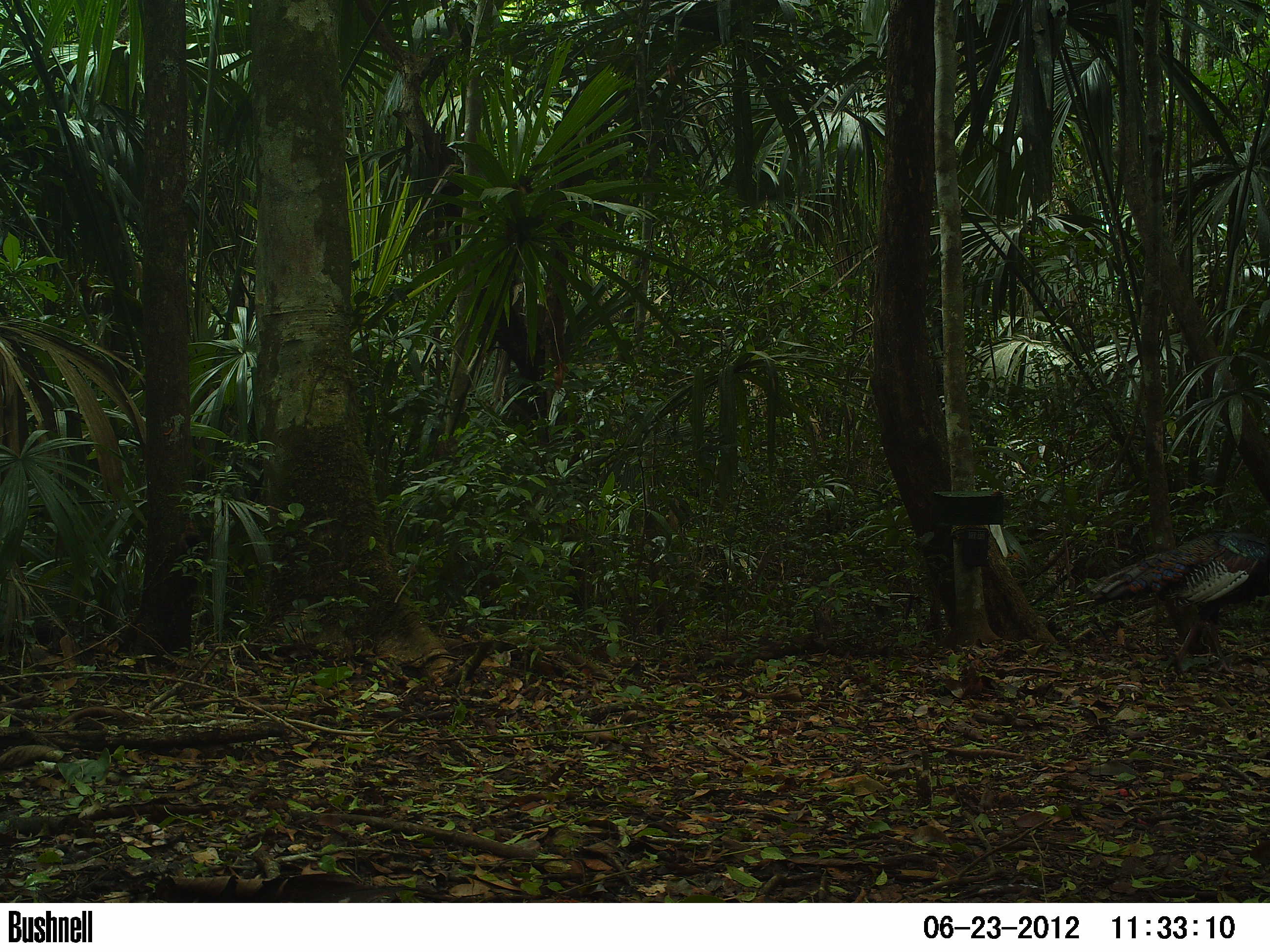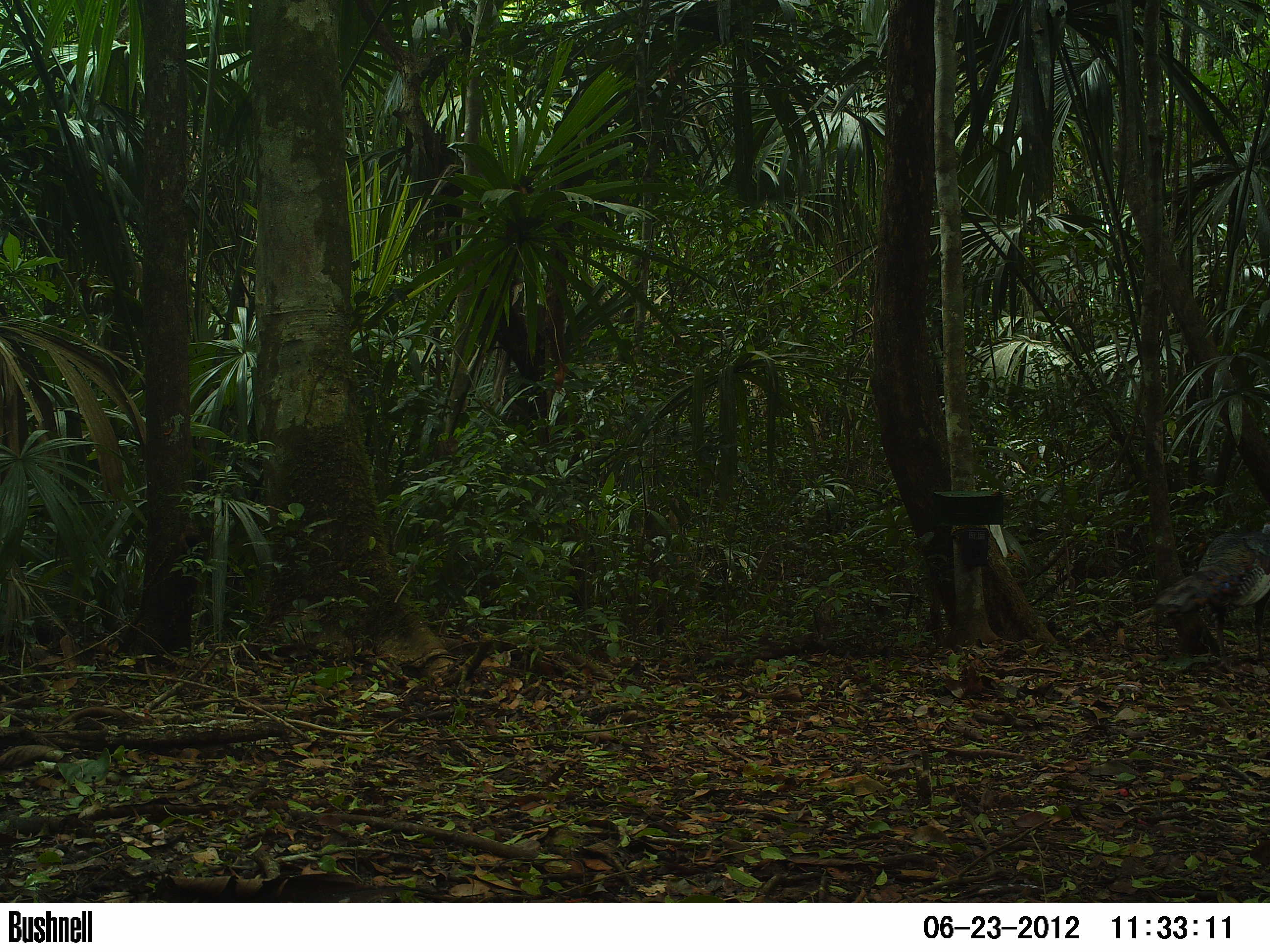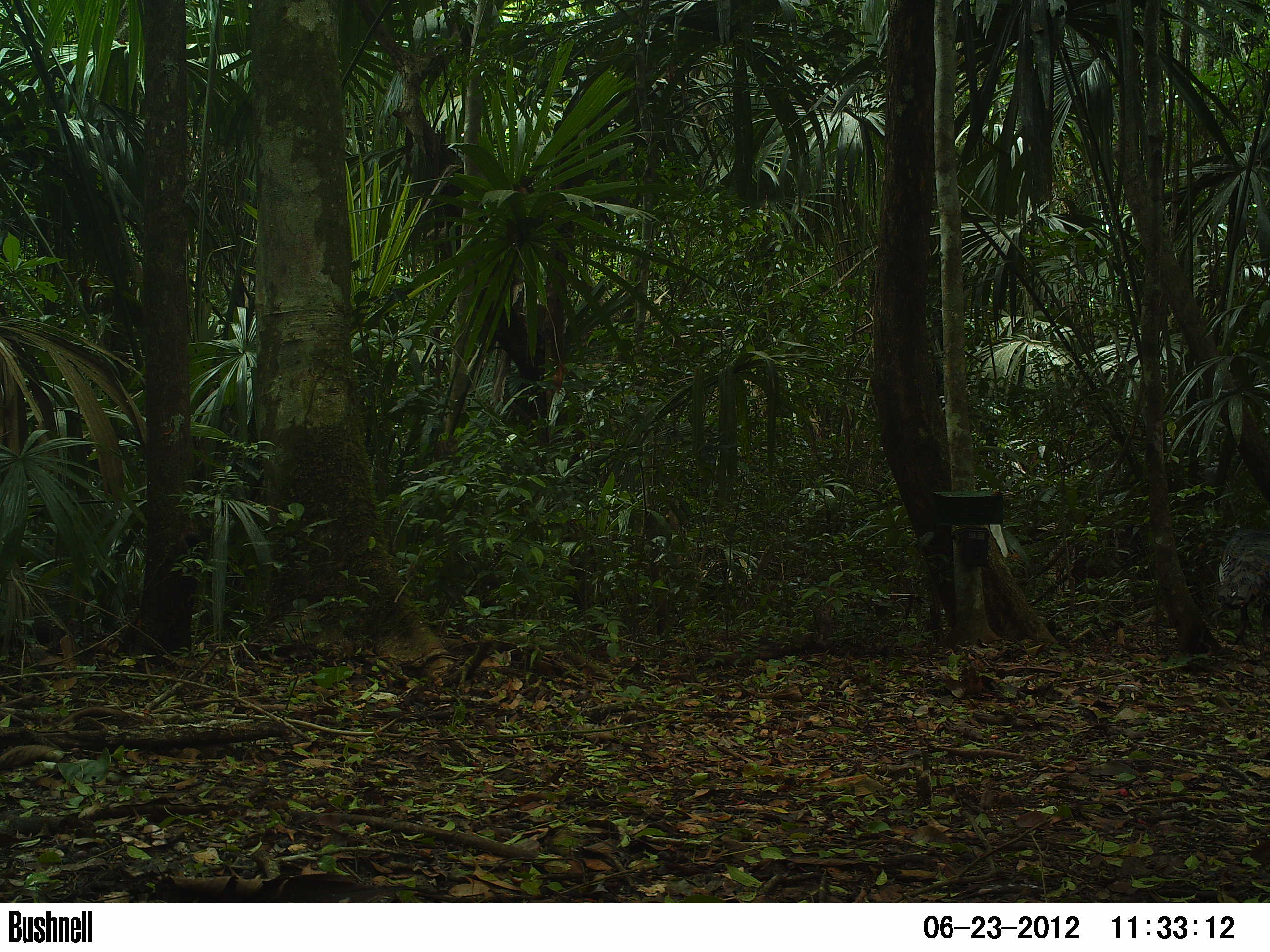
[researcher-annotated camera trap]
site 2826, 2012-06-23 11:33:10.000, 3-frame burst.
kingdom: Animalia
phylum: Chordata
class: Aves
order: Galliformes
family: Phasianidae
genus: Meleagris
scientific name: Meleagris ocellata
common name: ocellated turkey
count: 1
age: adult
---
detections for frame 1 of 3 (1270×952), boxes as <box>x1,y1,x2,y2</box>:
meleagris ocellata: <box>1090,529,1270,677</box>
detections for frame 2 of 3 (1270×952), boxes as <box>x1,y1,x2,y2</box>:
meleagris ocellata: <box>1149,520,1270,672</box>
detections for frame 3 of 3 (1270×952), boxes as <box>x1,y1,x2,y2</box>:
meleagris ocellata: <box>1214,527,1270,665</box>